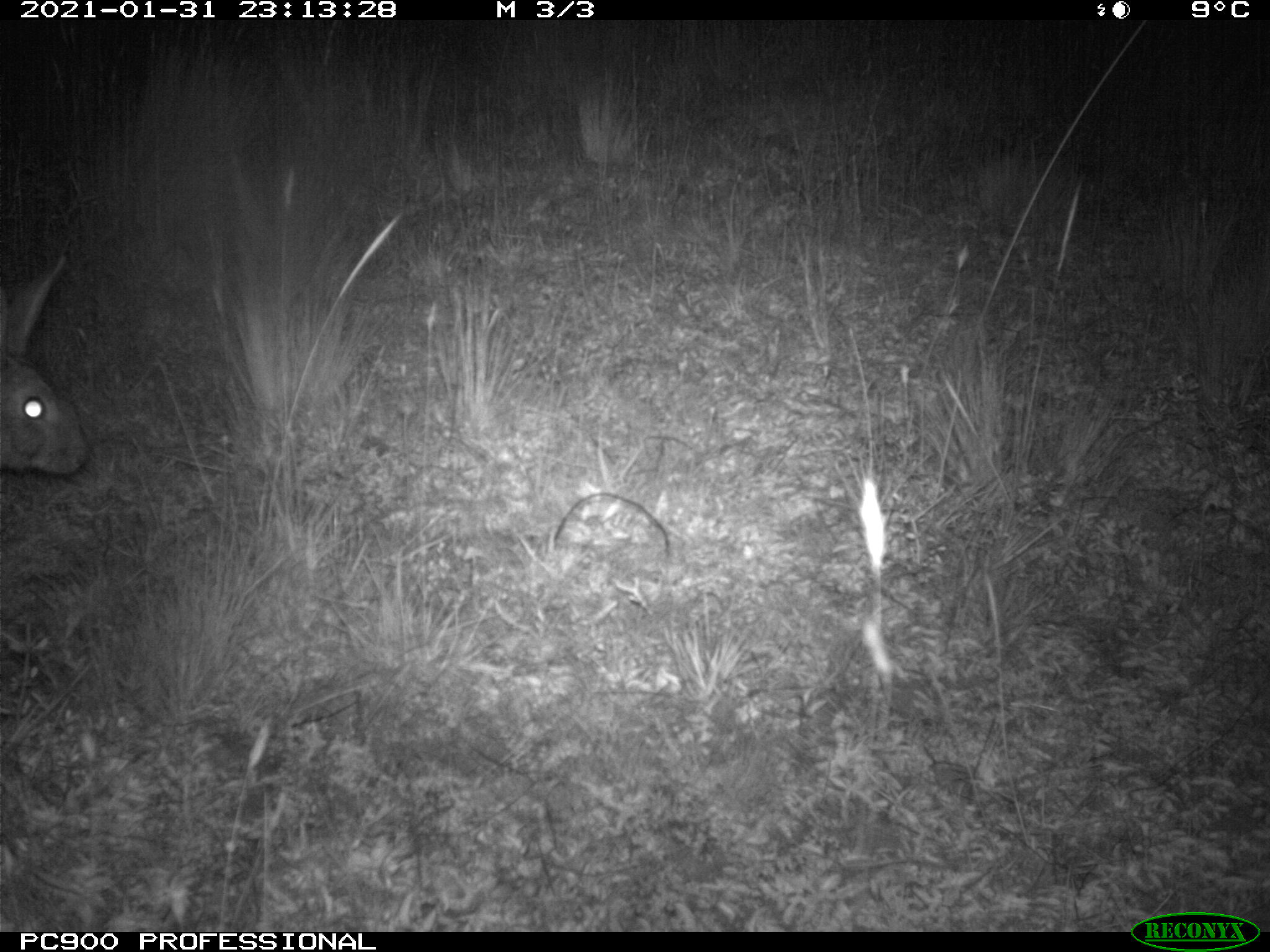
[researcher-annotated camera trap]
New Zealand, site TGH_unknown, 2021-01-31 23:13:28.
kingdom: Animalia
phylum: Chordata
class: Mammalia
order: Lagomorpha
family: Leporidae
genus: Oryctolagus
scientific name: Oryctolagus cuniculus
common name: european rabbit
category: rabbit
Rabbit (european rabbit) (Oryctolagus cuniculus).